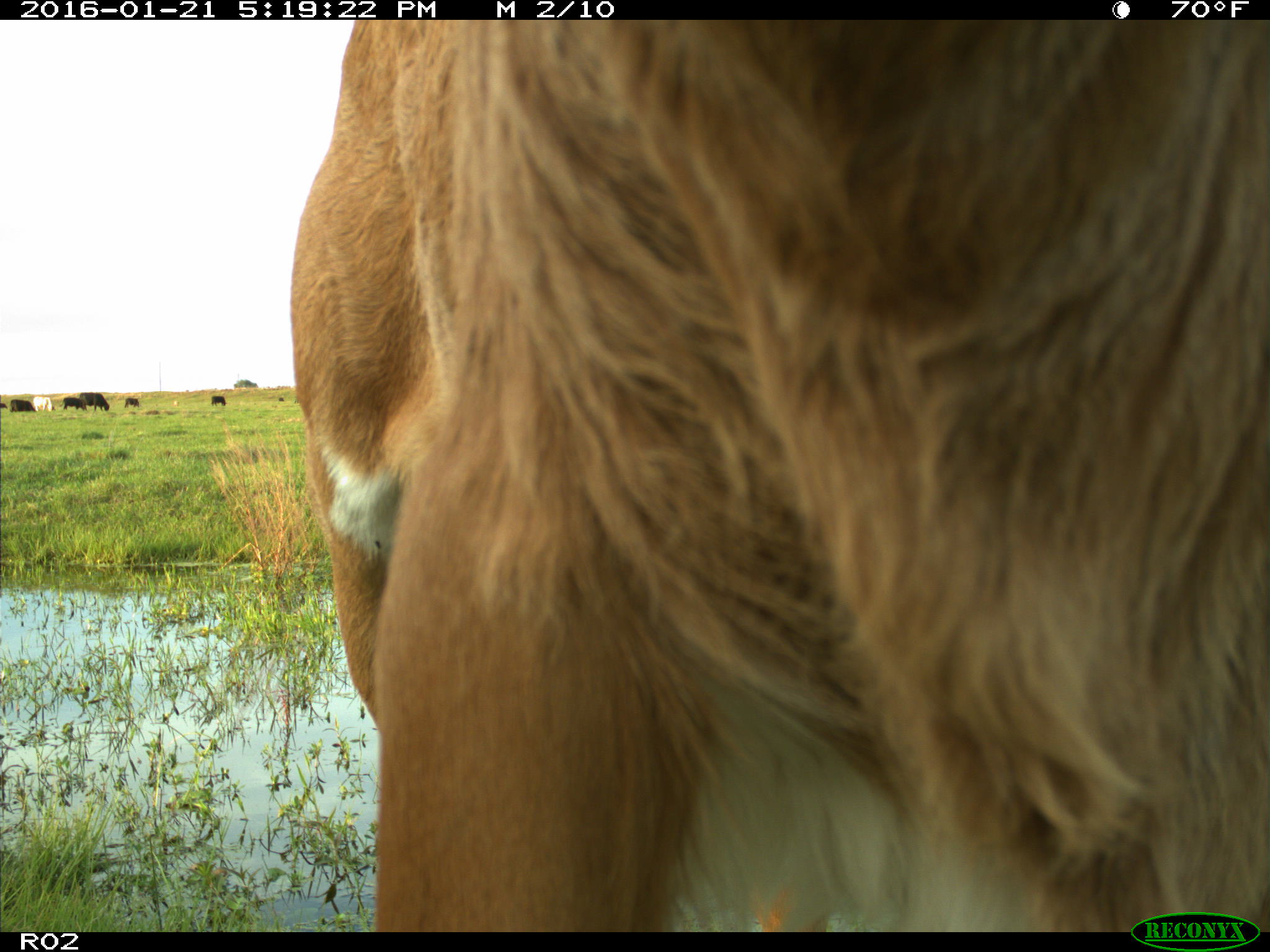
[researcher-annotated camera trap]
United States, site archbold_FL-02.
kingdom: Animalia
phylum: Chordata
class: Mammalia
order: Artiodactyla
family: Bovidae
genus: Bos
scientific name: Bos taurus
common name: domestic cow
Bos taurus (domestic cow).